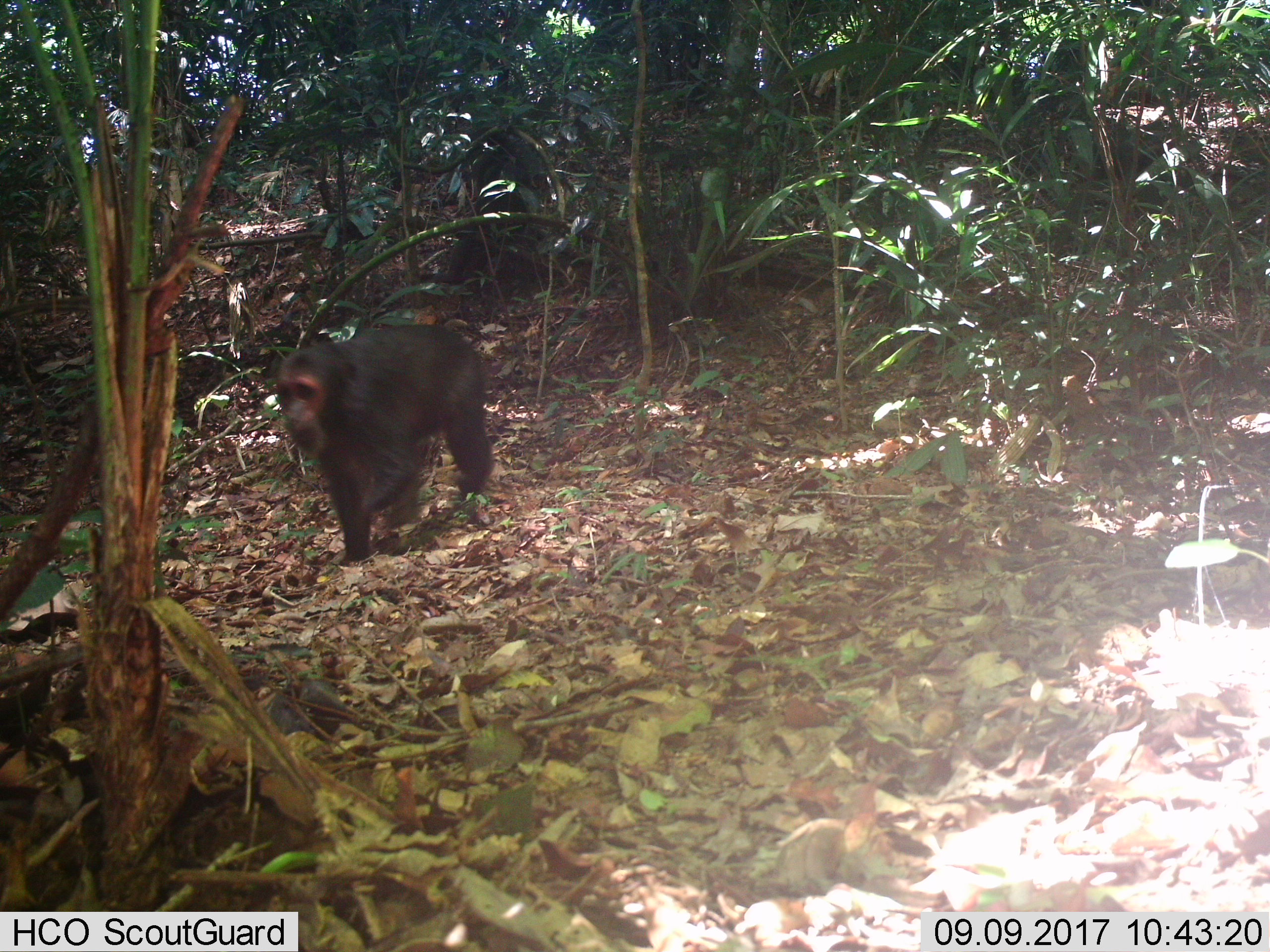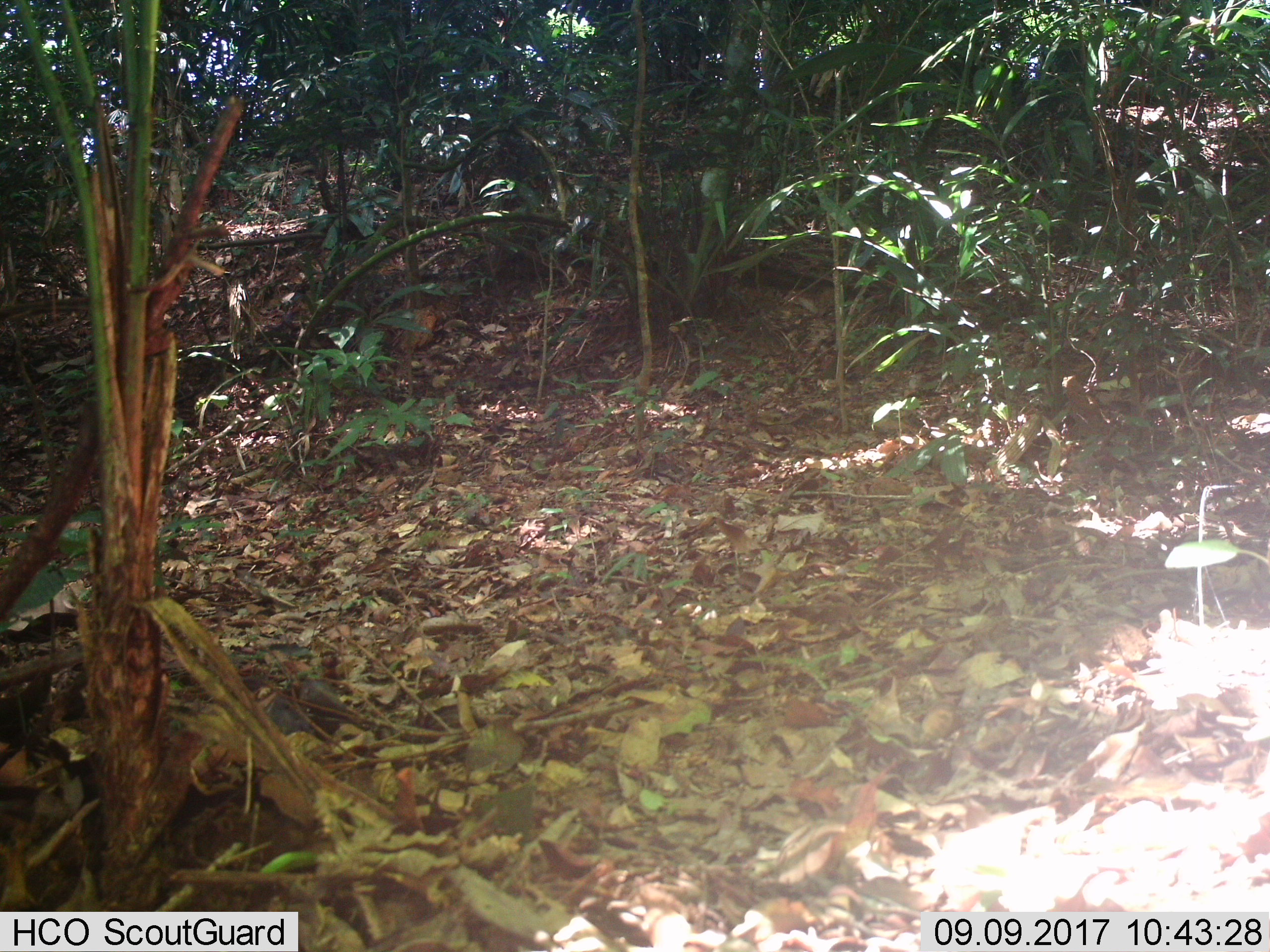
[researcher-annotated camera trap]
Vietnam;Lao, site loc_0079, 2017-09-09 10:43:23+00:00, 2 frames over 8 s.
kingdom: Animalia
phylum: Chordata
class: Mammalia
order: Primates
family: Cercopithecidae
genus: Macaca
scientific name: Macaca arctoides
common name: stump-tailed macaque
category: stump tailed macaque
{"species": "stump tailed macaque (stump-tailed macaque) (Macaca arctoides)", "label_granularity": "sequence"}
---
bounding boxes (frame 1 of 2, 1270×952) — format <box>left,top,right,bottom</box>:
stump tailed macaque: <box>275,322,496,566</box>